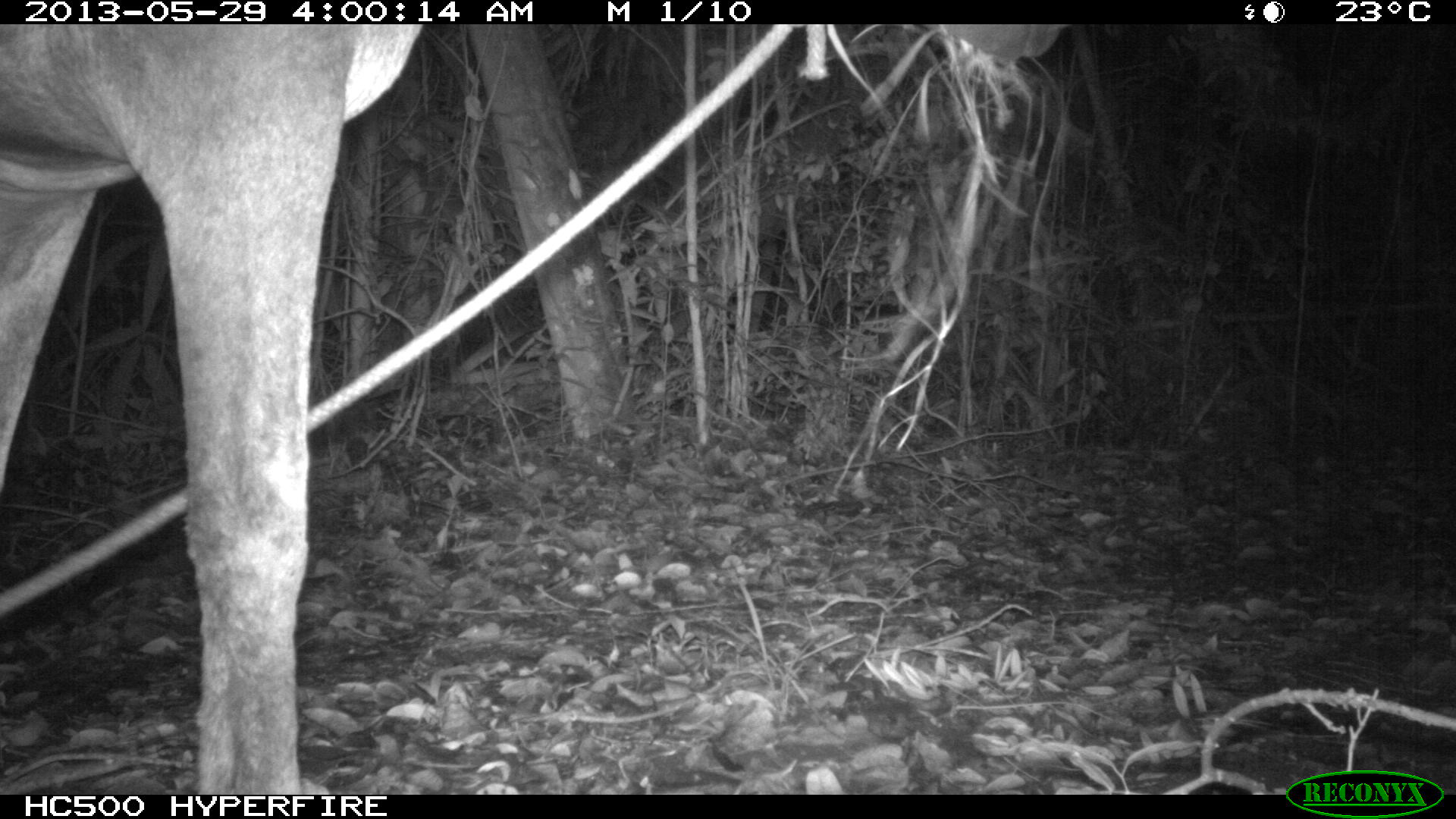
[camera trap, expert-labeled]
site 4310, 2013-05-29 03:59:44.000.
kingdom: Animalia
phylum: Chordata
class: Mammalia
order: Perissodactyla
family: Equidae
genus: Equus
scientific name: Equus ferus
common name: wild horse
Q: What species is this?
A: Equus ferus (wild horse).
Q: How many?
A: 1.